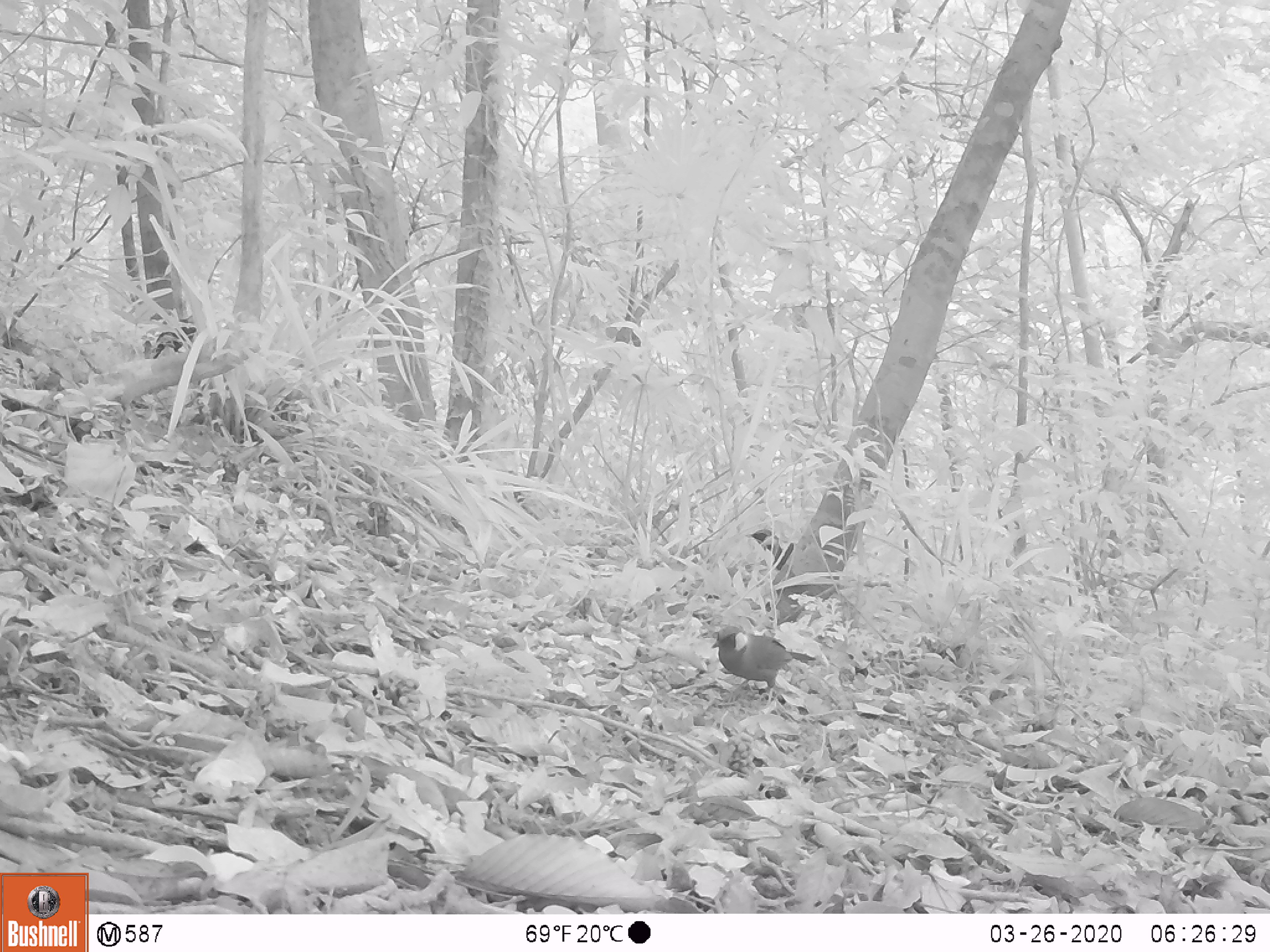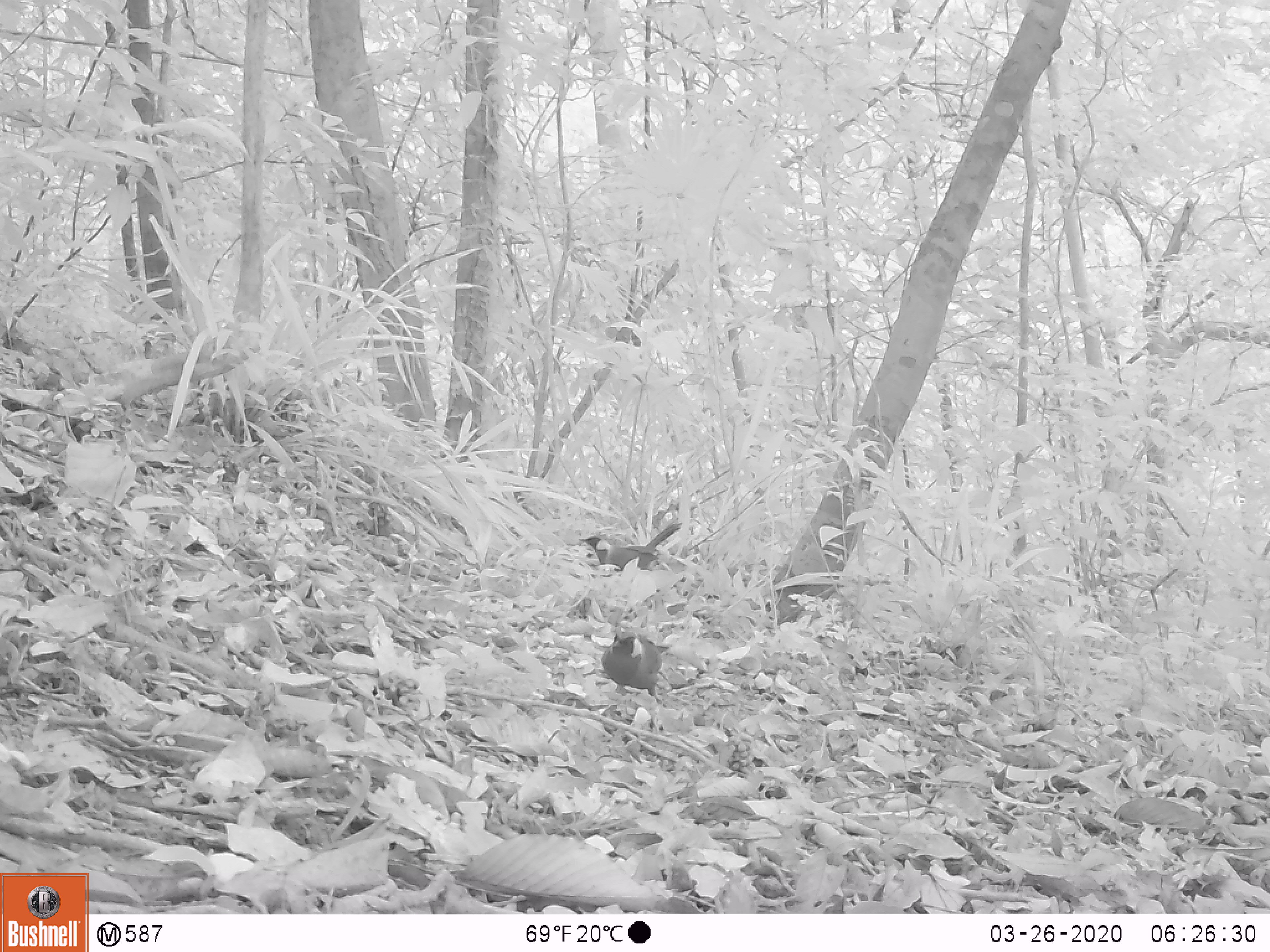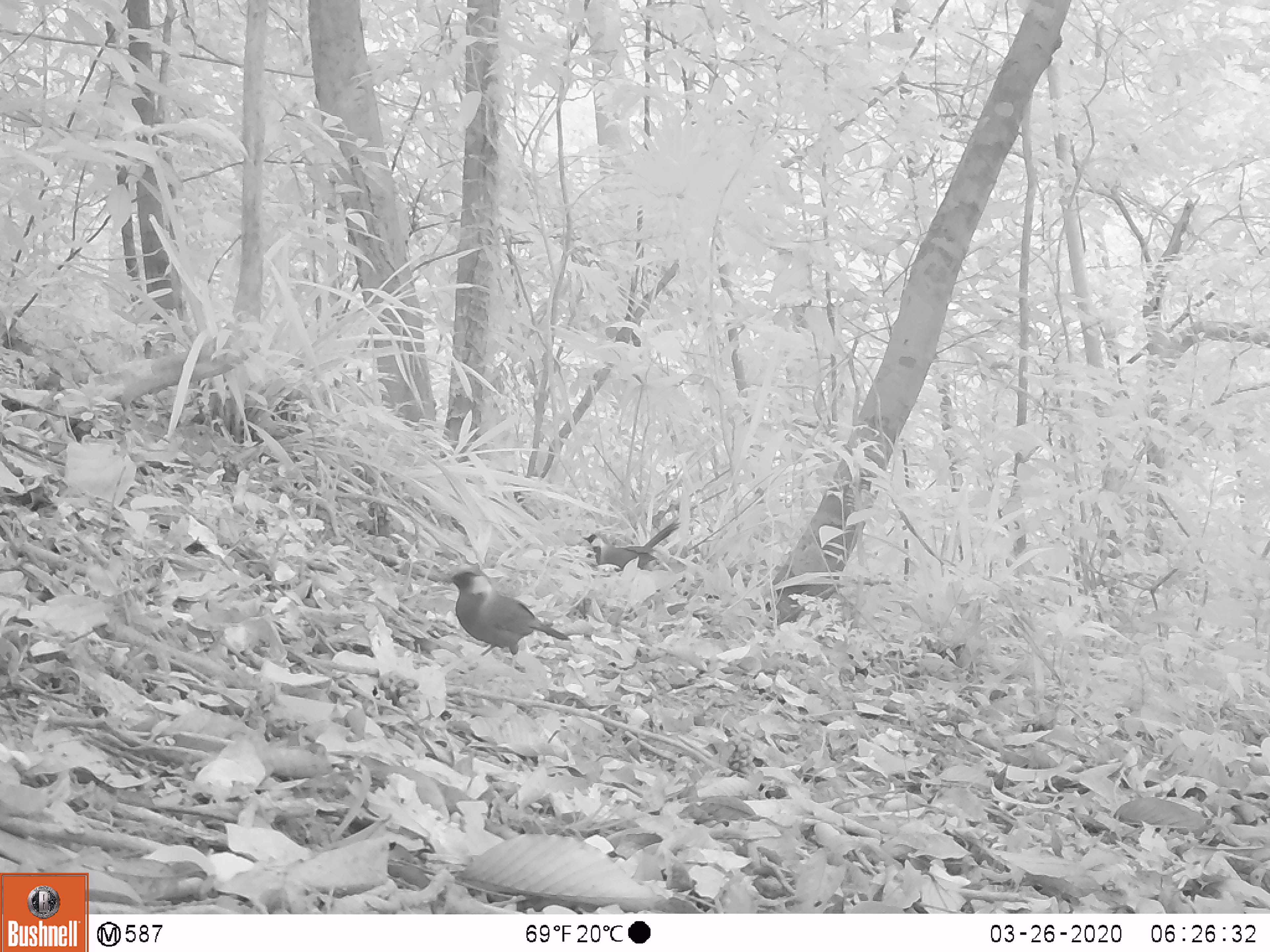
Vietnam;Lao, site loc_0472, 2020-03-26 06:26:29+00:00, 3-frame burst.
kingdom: Animalia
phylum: Chordata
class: Aves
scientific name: Aves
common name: bird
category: unidentified bird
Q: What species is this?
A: Unidentified bird (bird) (Aves).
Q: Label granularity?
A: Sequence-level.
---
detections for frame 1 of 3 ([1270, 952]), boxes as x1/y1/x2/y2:
unidentified bird: 710/625/816/693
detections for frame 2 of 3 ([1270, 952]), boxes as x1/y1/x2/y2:
unidentified bird: 578/517/683/576; 600/630/672/697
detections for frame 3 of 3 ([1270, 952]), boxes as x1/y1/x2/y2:
unidentified bird: 446/567/572/669; 582/517/683/573